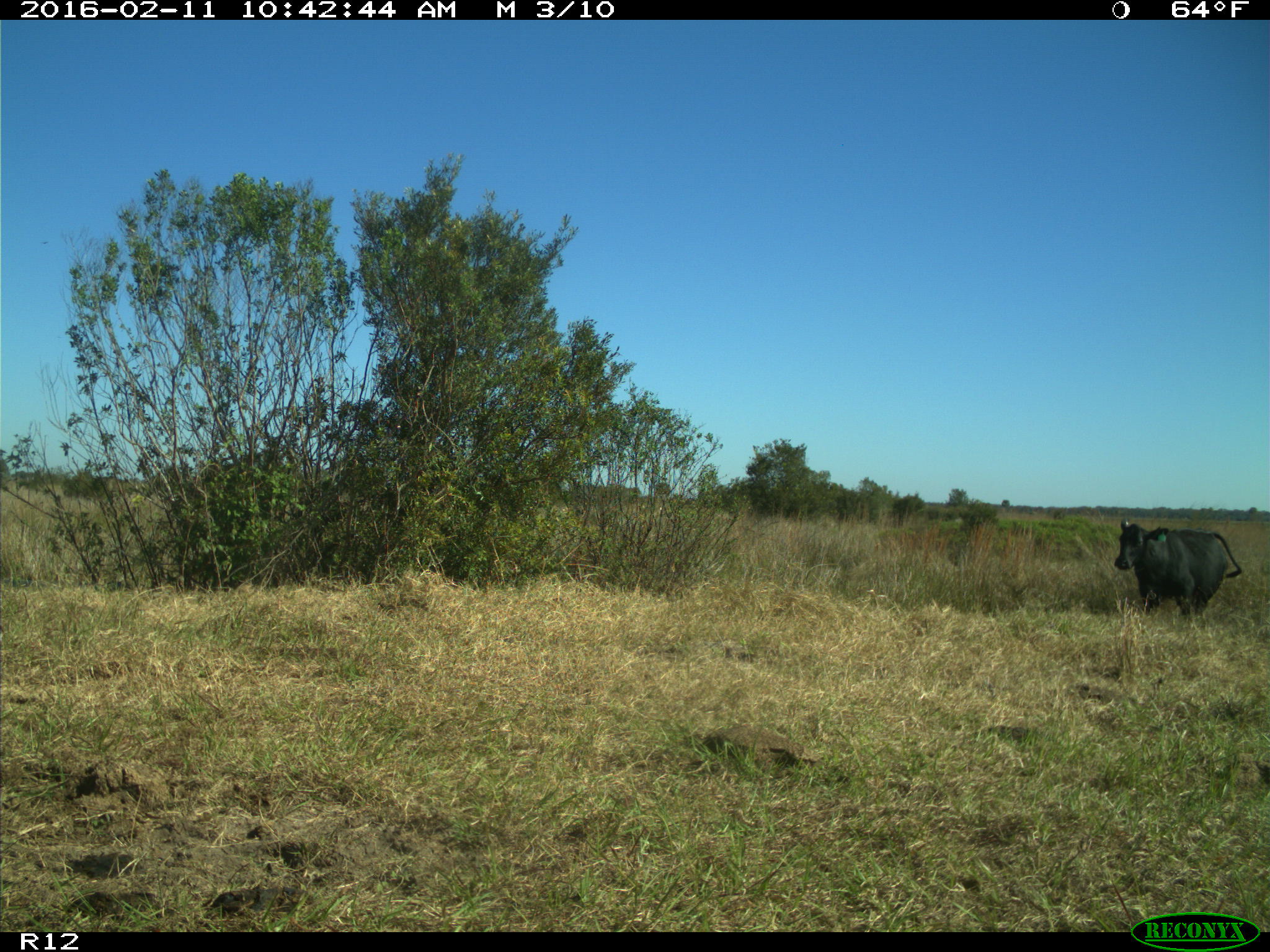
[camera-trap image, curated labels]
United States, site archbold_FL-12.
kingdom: Animalia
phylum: Chordata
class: Mammalia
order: Artiodactyla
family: Bovidae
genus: Bos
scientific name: Bos taurus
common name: domestic cow